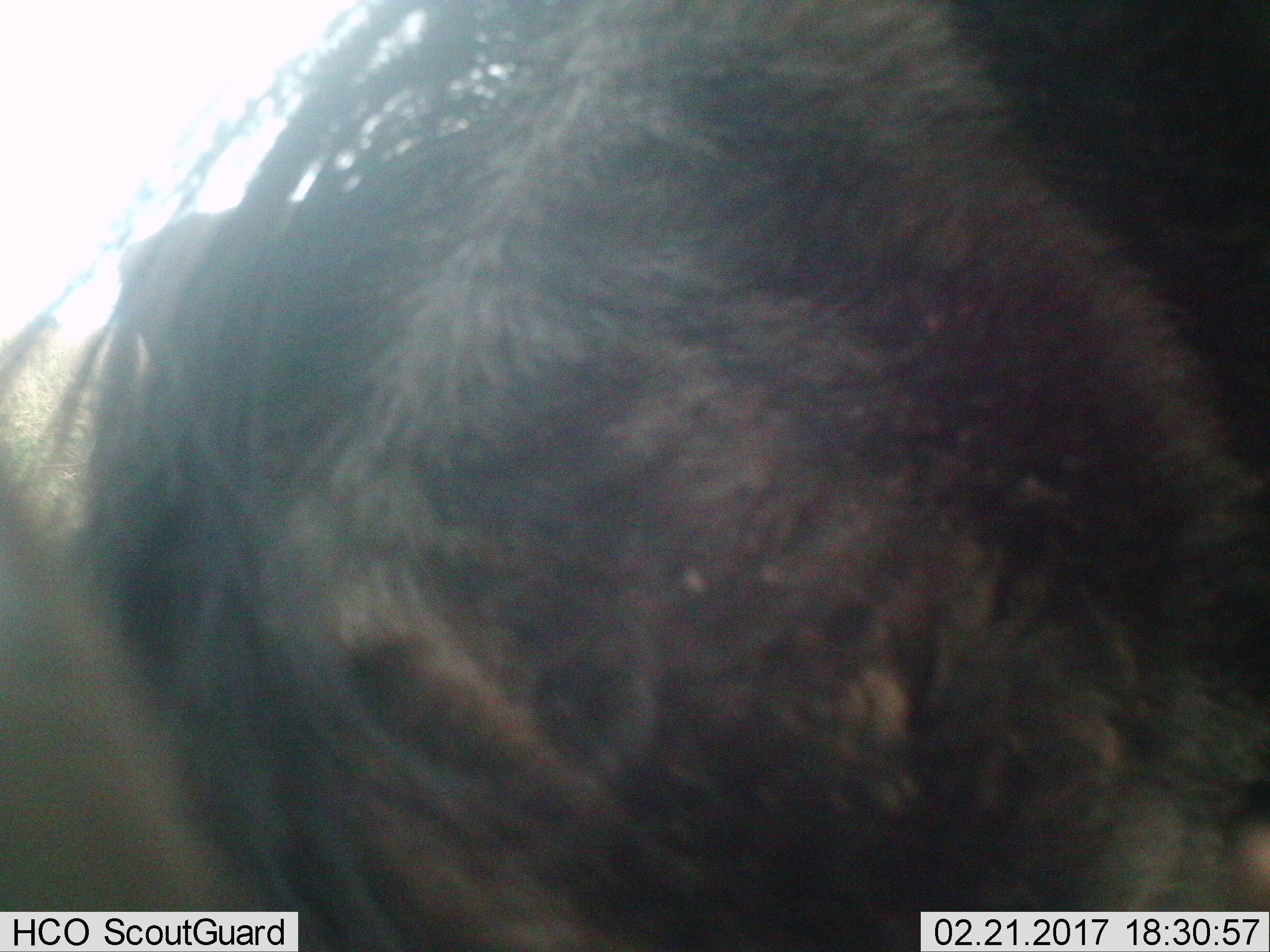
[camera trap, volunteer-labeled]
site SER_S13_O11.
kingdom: Animalia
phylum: Chordata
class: Mammalia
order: Artiodactyla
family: Bovidae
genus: Connochaetes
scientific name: Connochaetes taurinus taurinus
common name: blue wildebeest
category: wildebeestblue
Wildebeestblue (blue wildebeest) (Connochaetes taurinus taurinus), count 1. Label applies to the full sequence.